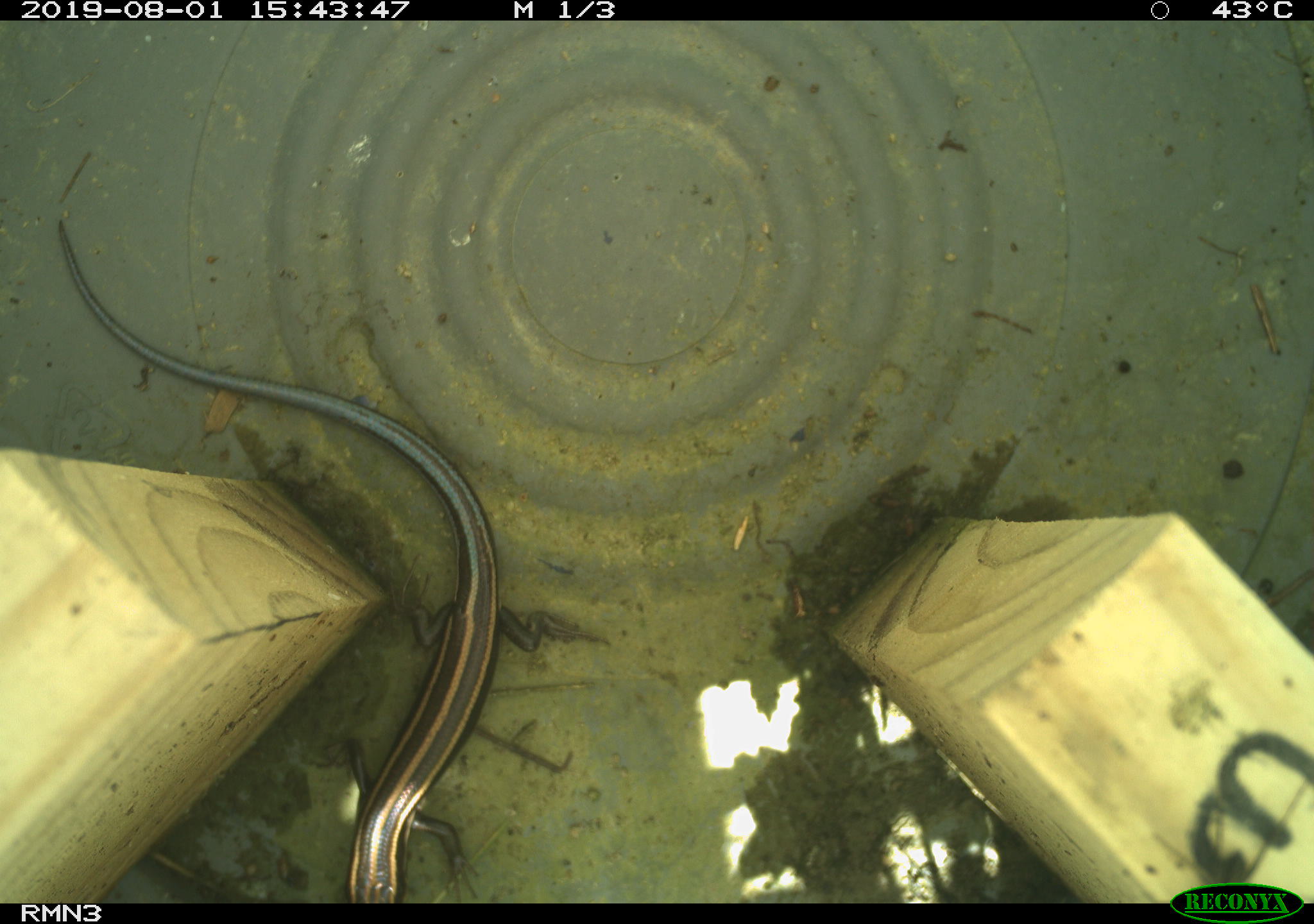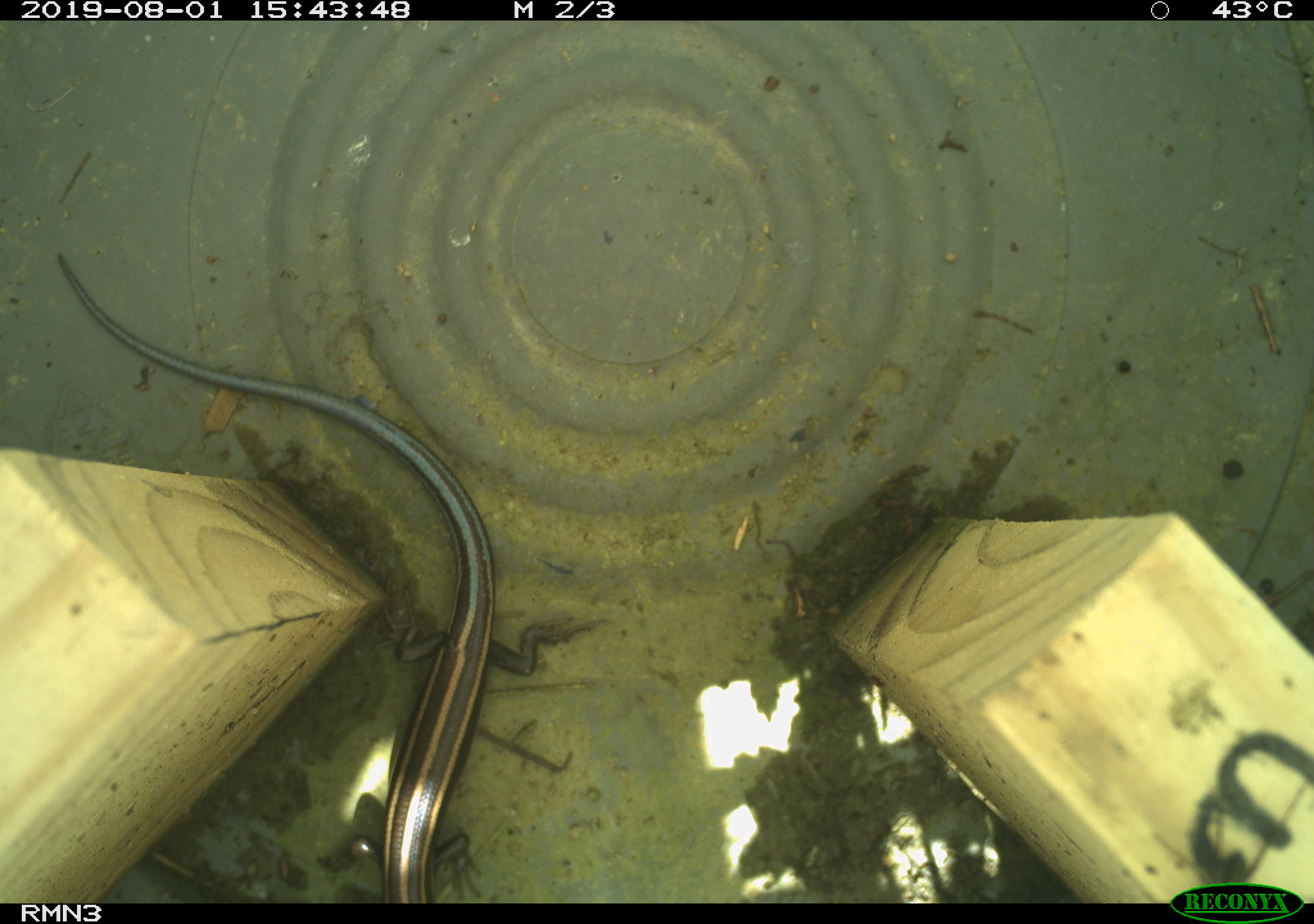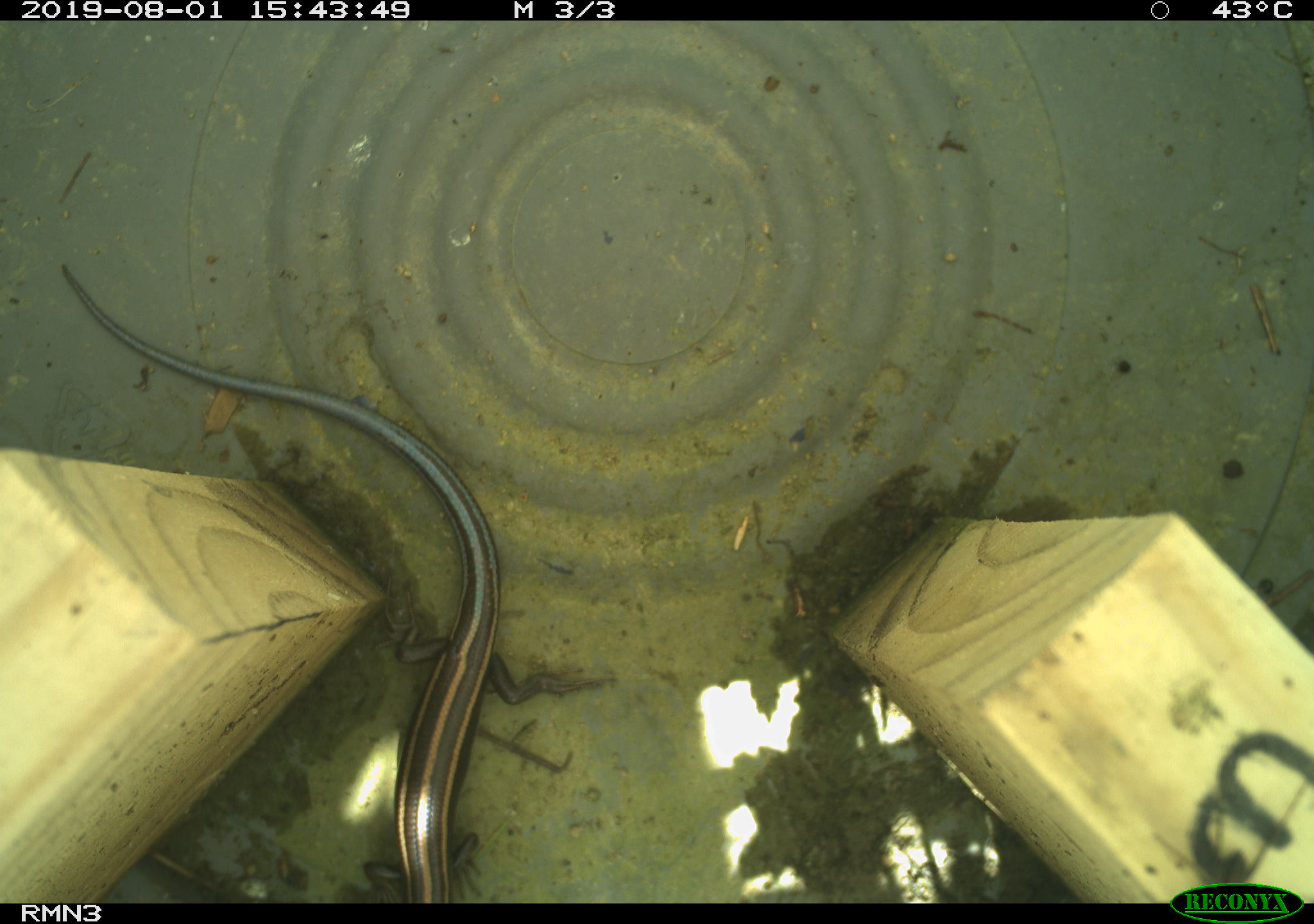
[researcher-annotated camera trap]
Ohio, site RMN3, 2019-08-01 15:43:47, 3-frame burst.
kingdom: Animalia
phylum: Chordata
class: Reptilia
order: Squamata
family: Scincidae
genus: Plestiodon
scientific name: Plestiodon fasciatus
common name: common five-lined skink